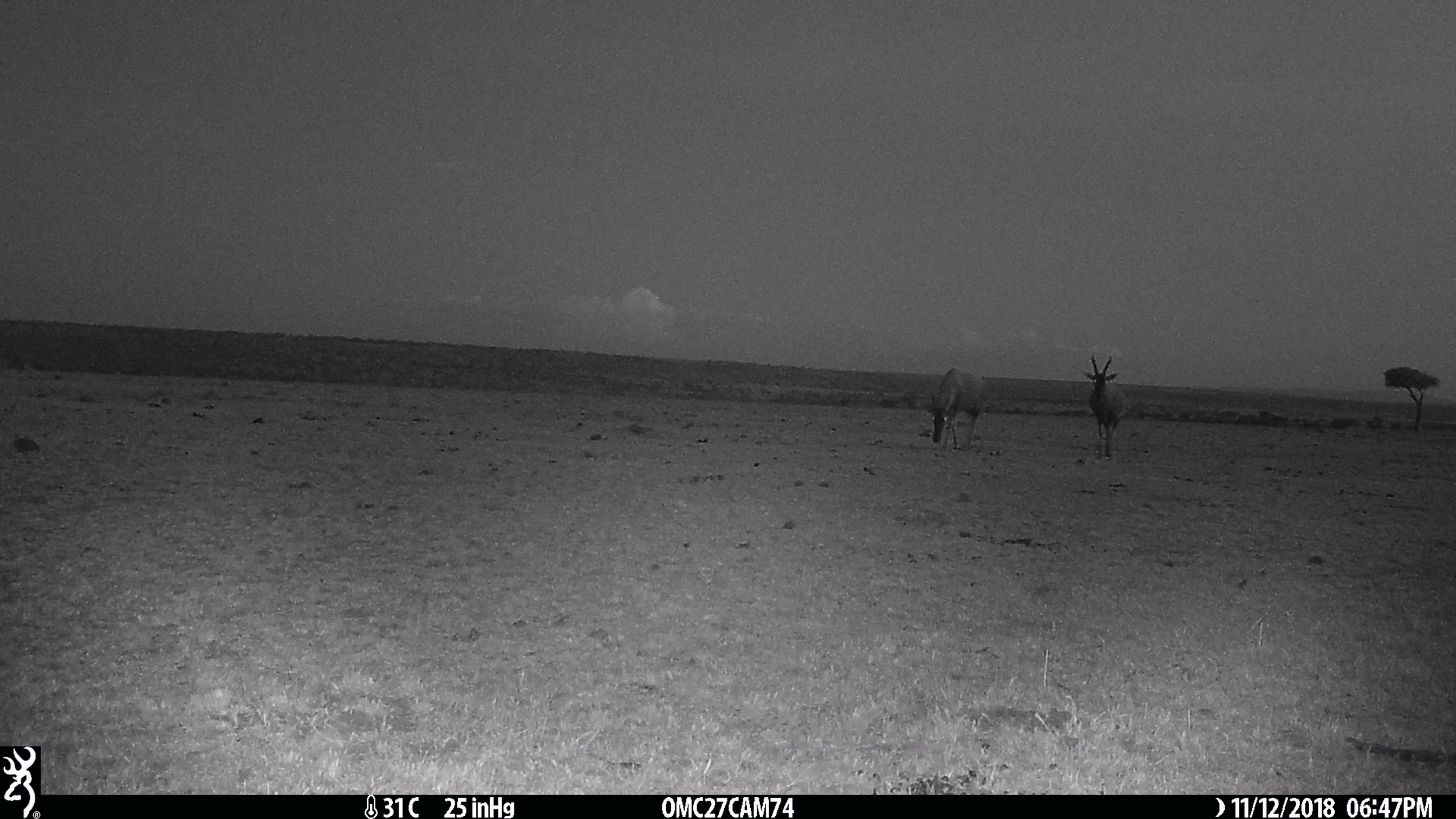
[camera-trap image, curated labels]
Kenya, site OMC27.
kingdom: Animalia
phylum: Chordata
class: Mammalia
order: Artiodactyla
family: Bovidae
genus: Damaliscus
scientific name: Damaliscus lunatus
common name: topi